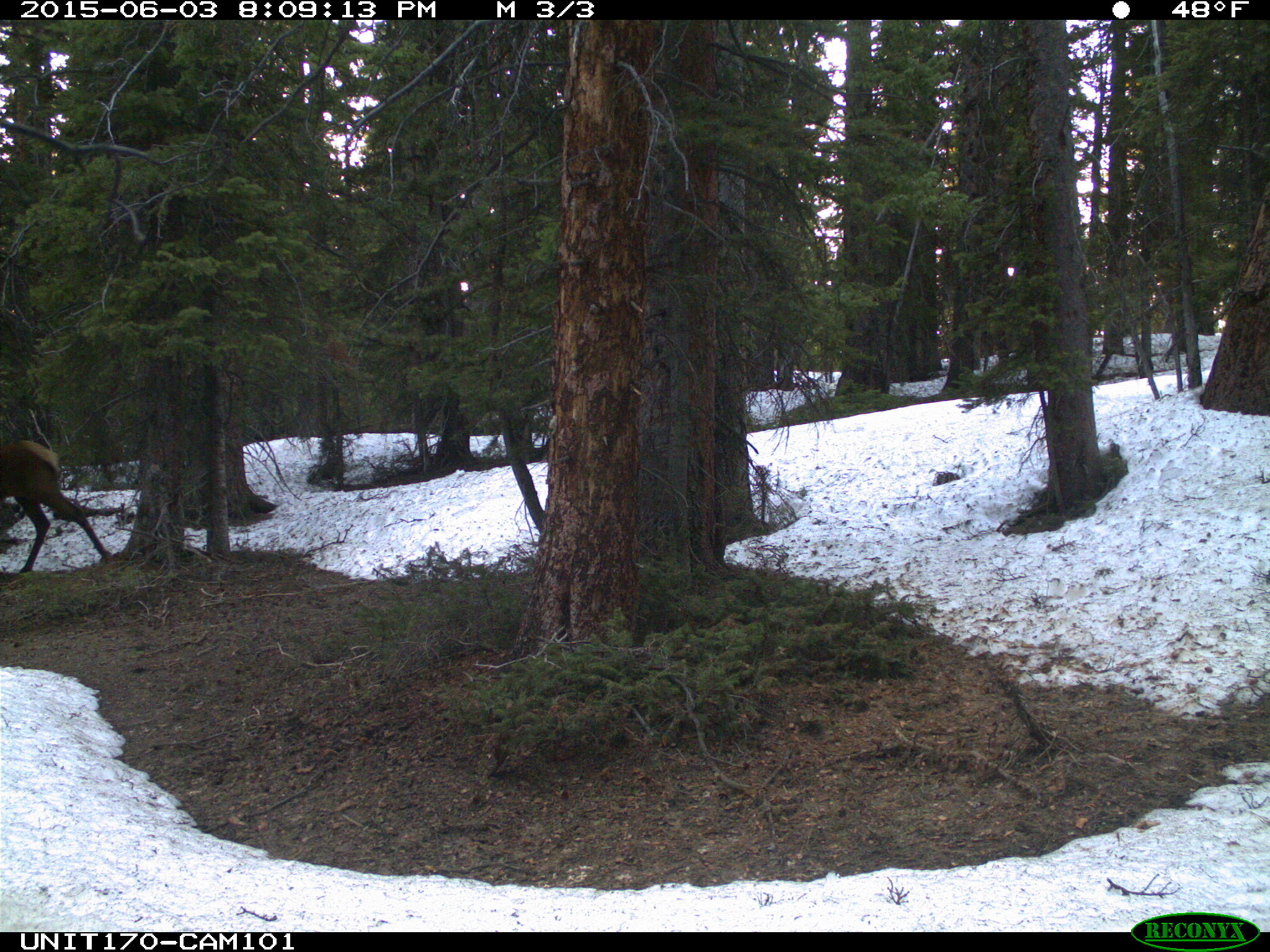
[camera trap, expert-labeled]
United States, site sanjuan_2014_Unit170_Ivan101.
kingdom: Animalia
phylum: Chordata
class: Mammalia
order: Artiodactyla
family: Cervidae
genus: Cervus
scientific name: Cervus elaphus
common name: red deer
Cervus elaphus (red deer).